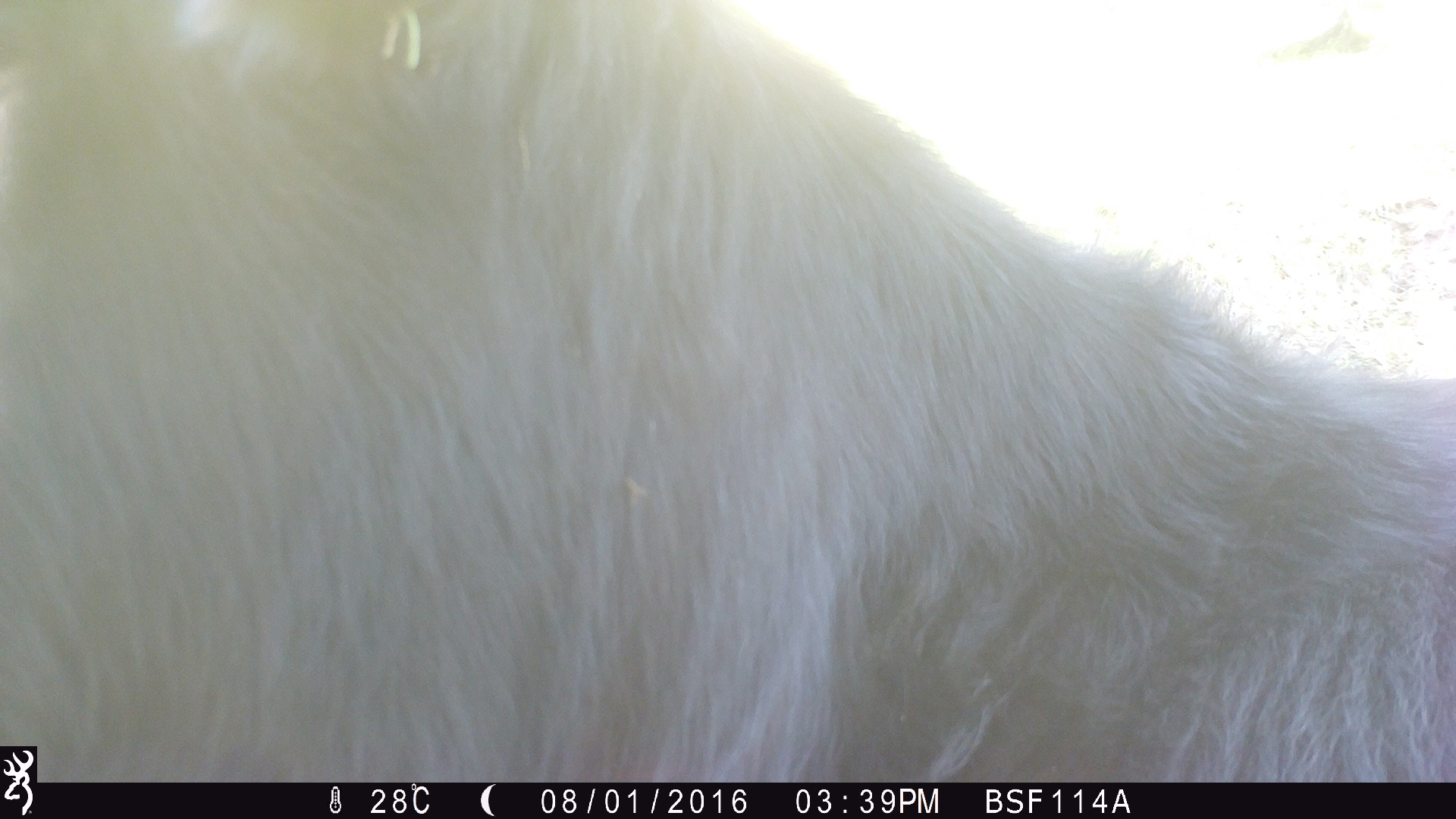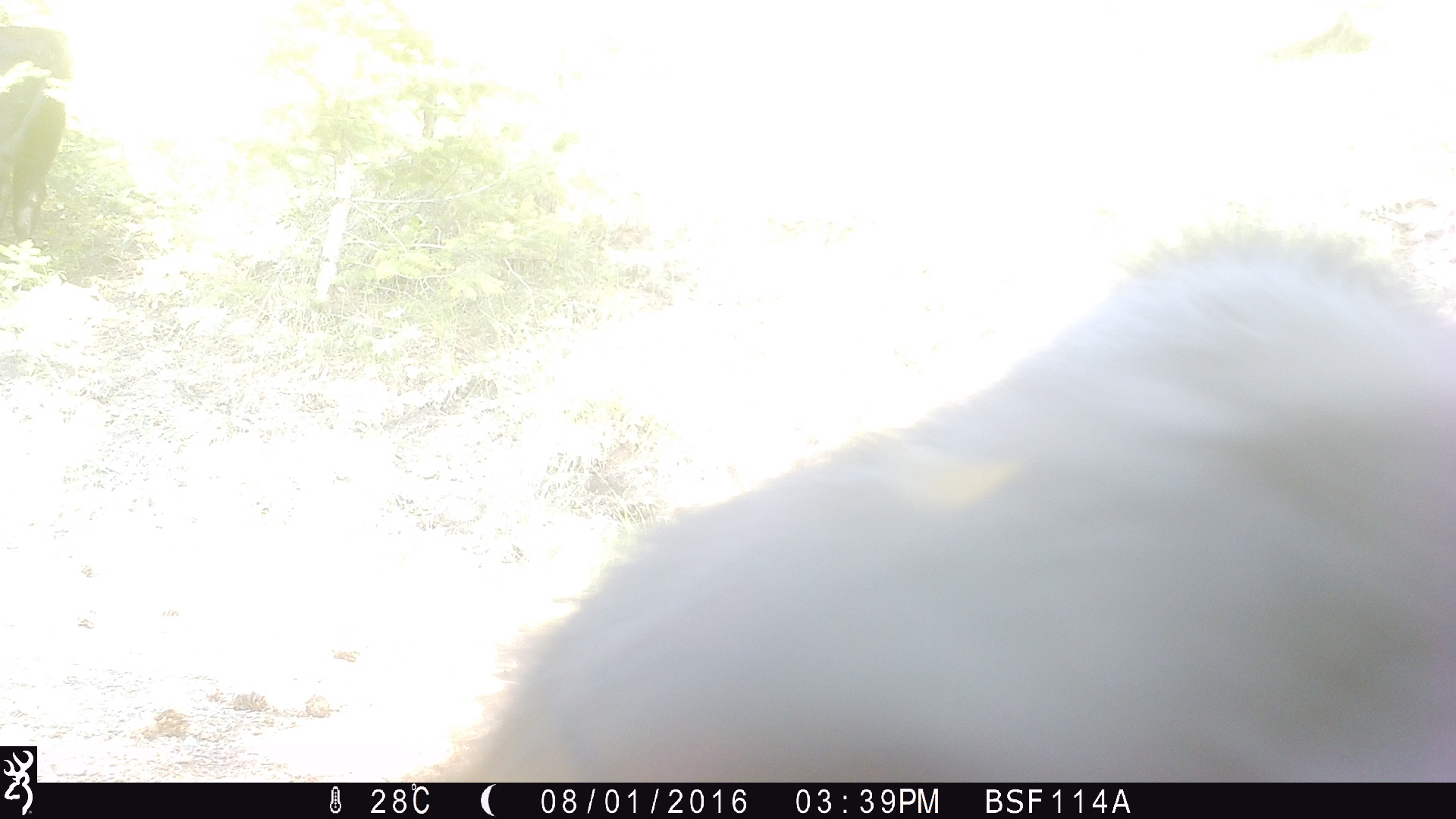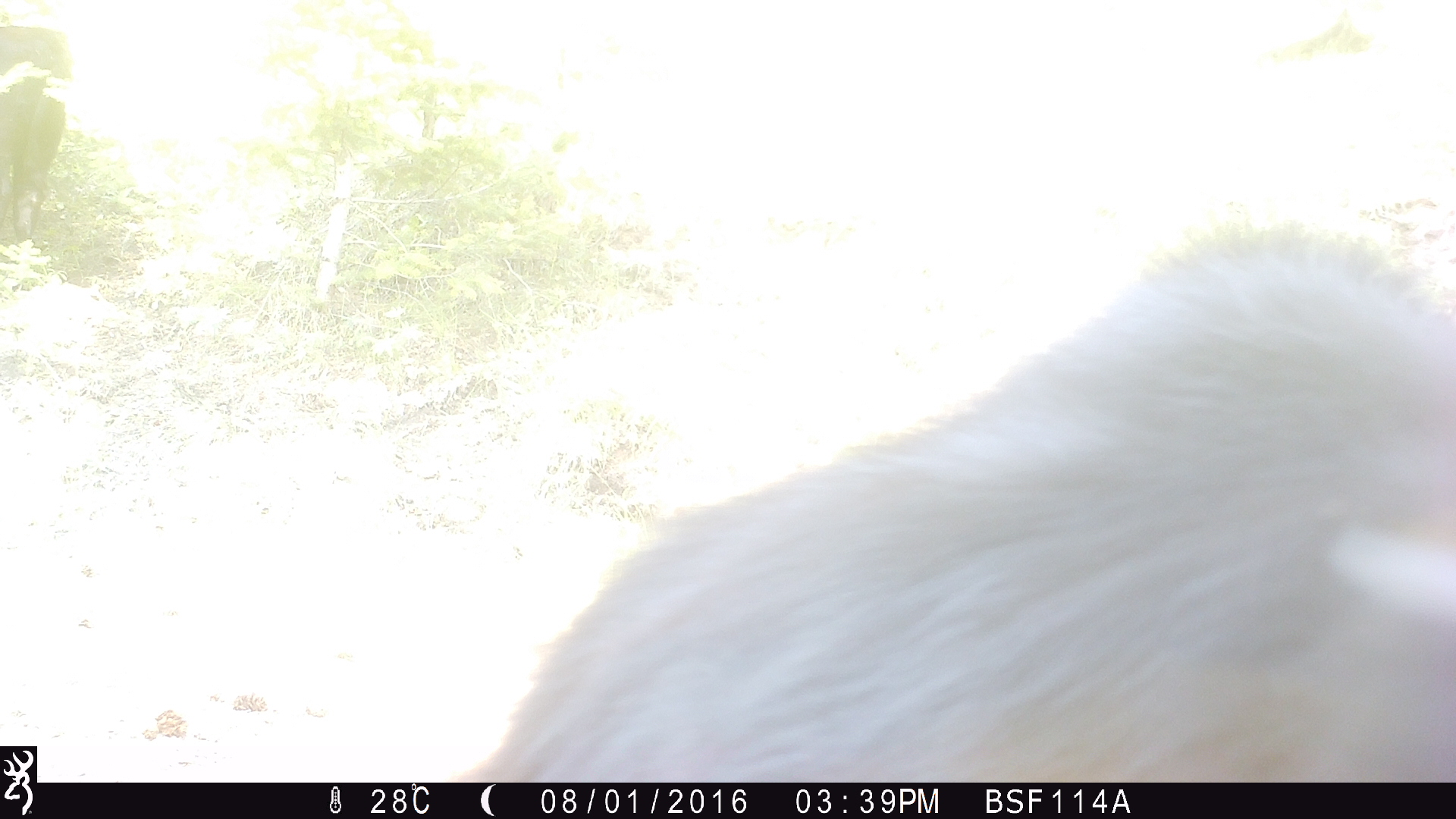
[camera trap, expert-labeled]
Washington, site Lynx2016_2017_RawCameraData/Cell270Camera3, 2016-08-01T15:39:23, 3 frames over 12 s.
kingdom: Animalia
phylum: Chordata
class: Mammalia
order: Artiodactyla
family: Bovidae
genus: Bos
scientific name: Bos taurus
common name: domestic cattle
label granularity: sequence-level